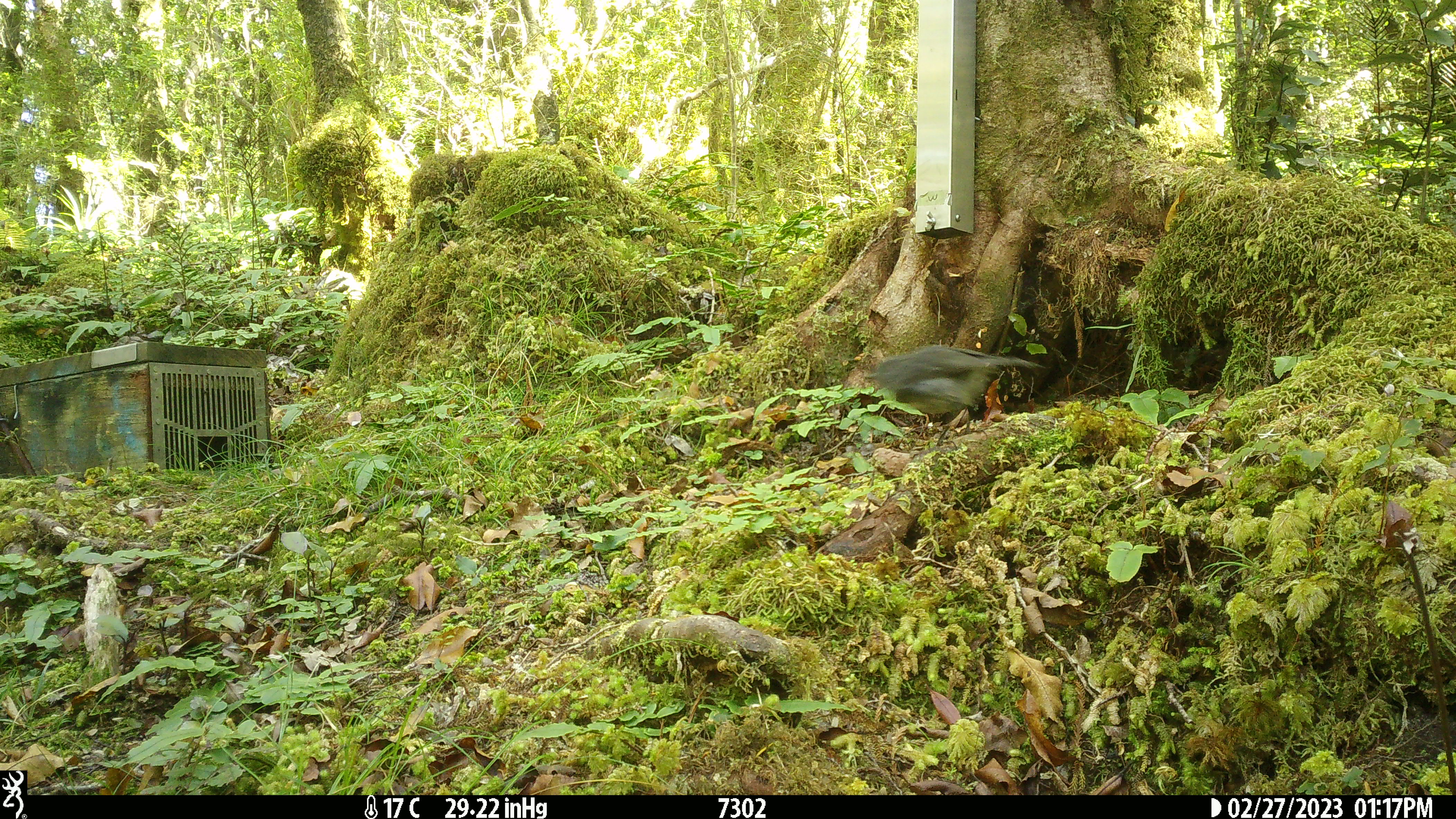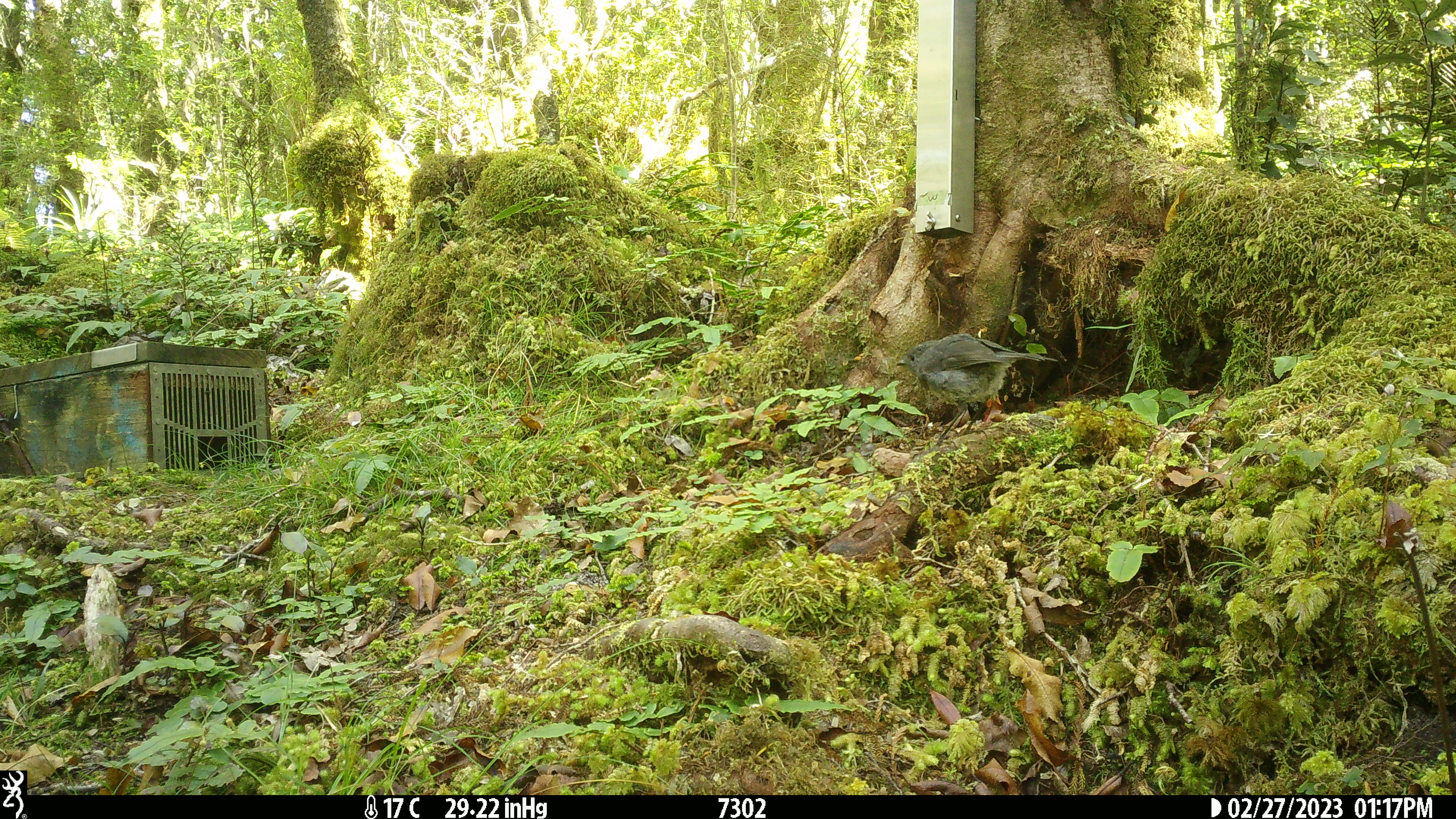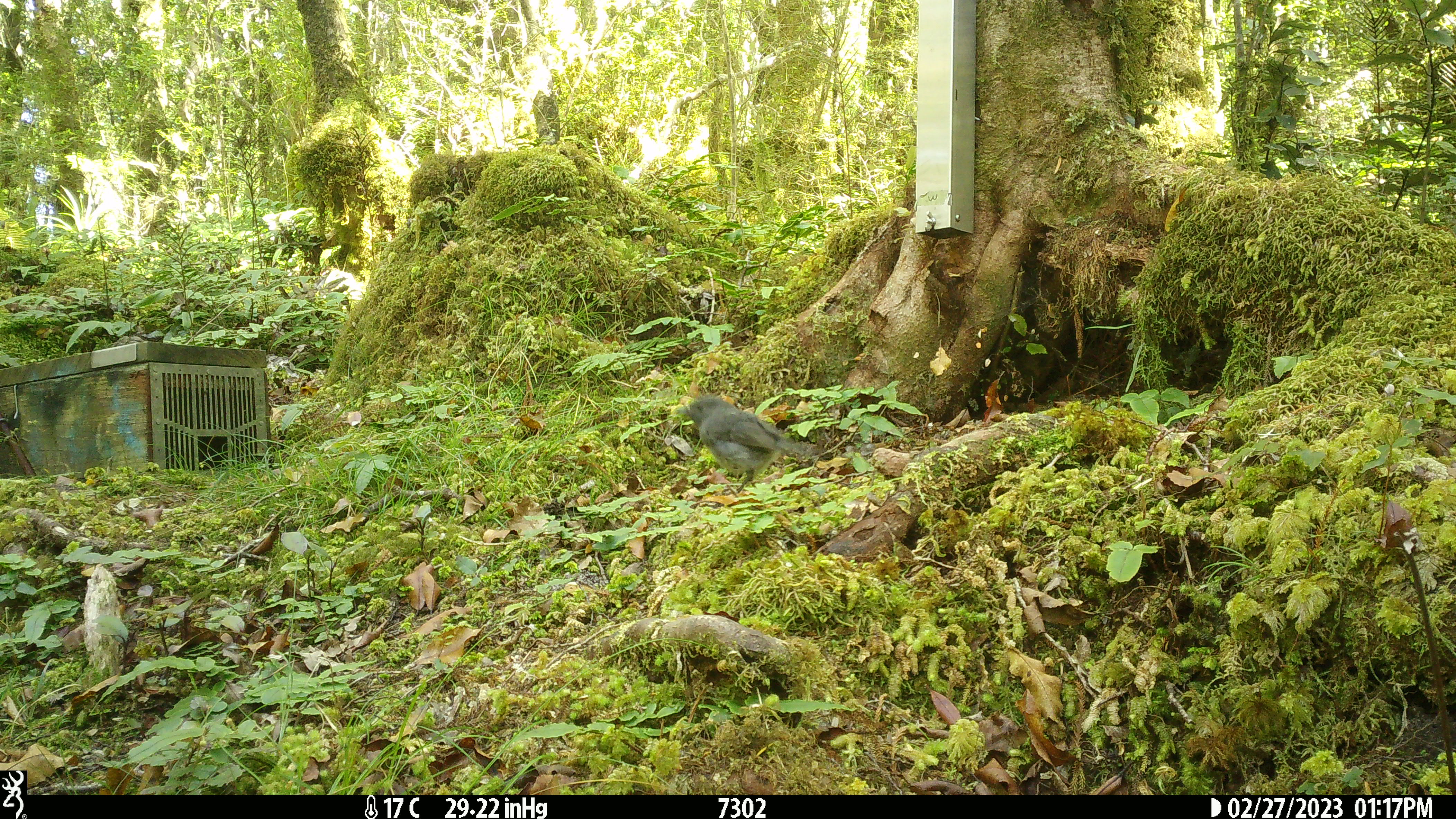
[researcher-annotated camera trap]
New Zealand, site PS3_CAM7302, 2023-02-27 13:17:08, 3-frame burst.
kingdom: Animalia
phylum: Chordata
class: Aves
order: Passeriformes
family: Petroicidae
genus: Petroica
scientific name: Petroica australis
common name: new zealand robin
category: robin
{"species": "robin (new zealand robin) (Petroica australis)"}